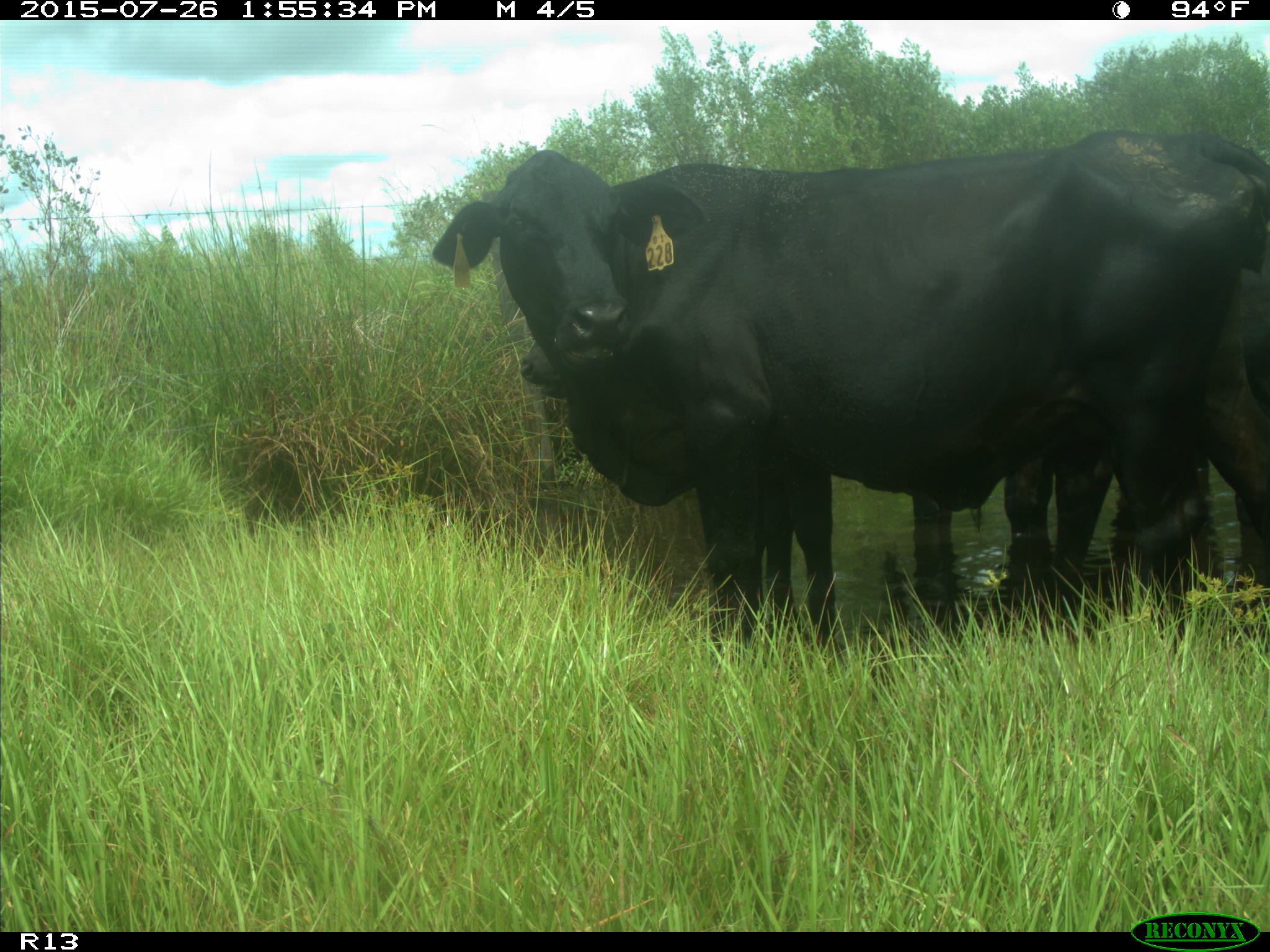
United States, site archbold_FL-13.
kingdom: Animalia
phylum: Chordata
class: Mammalia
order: Artiodactyla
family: Bovidae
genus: Bos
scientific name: Bos taurus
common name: domestic cow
Bos taurus (domestic cow).